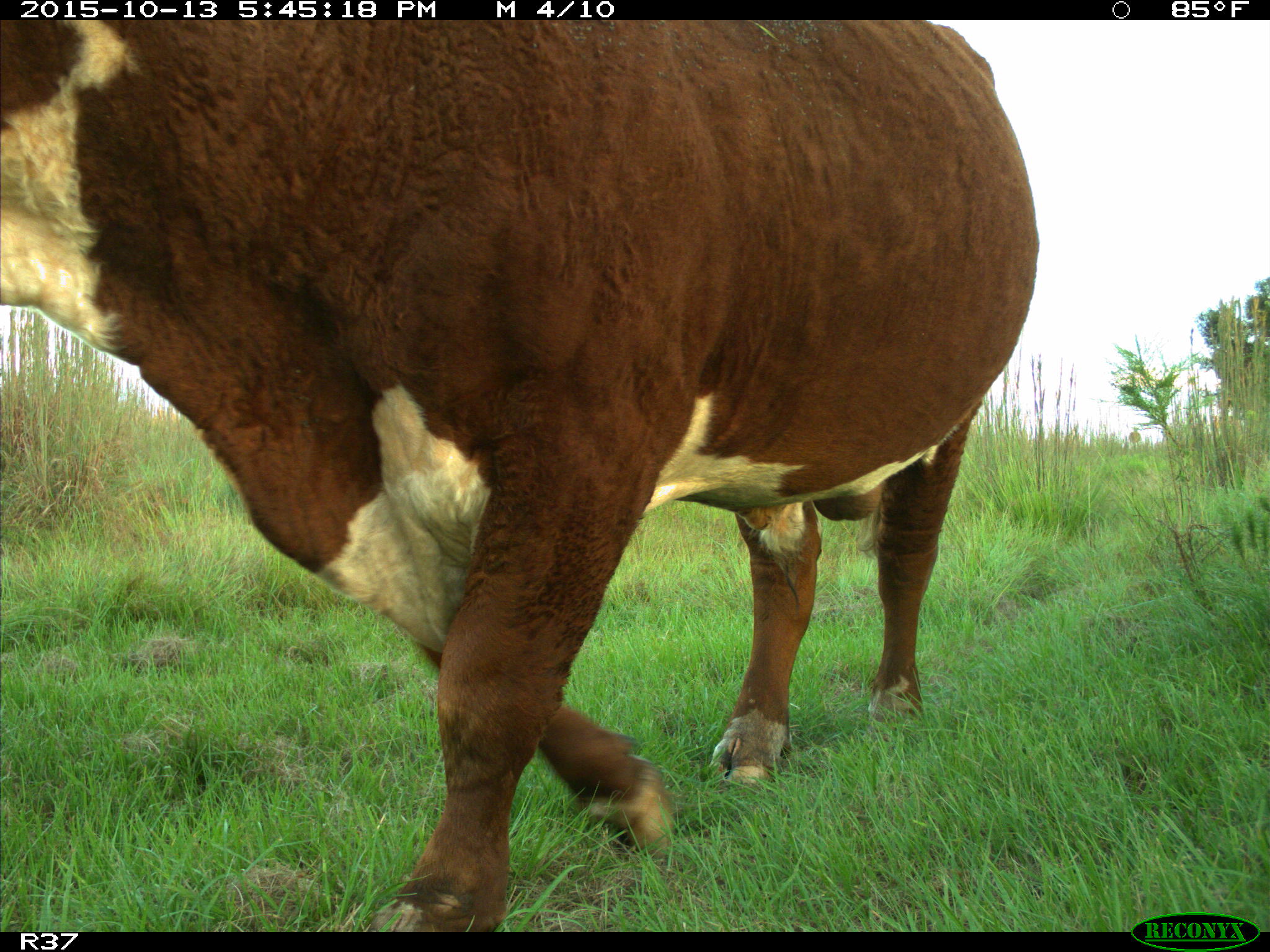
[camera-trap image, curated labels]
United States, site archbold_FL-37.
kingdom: Animalia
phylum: Chordata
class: Mammalia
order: Artiodactyla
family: Bovidae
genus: Bos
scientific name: Bos taurus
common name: domestic cow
Bos taurus (domestic cow).